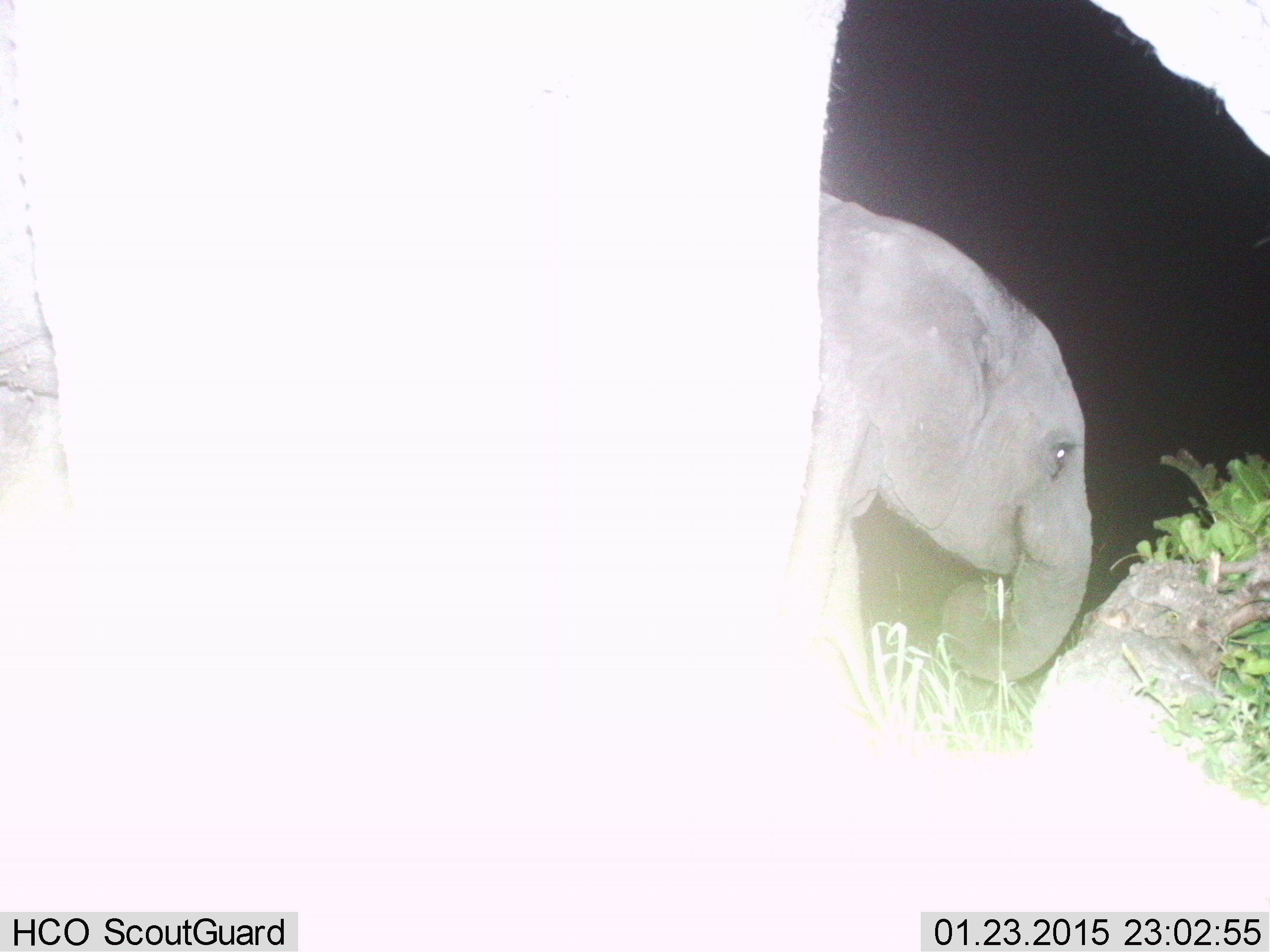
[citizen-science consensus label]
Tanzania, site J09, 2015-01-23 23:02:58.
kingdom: Animalia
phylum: Chordata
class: Mammalia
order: Proboscidea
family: Elephantidae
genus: Loxodonta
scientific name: Loxodonta africana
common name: african bush elephant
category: elephant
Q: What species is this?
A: Elephant (african bush elephant) (Loxodonta africana).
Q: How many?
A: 2.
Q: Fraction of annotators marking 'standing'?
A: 80%.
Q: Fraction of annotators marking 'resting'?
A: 10%.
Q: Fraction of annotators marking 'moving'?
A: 0%.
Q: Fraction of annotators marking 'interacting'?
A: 0%.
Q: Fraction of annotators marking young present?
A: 70%.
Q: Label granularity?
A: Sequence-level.